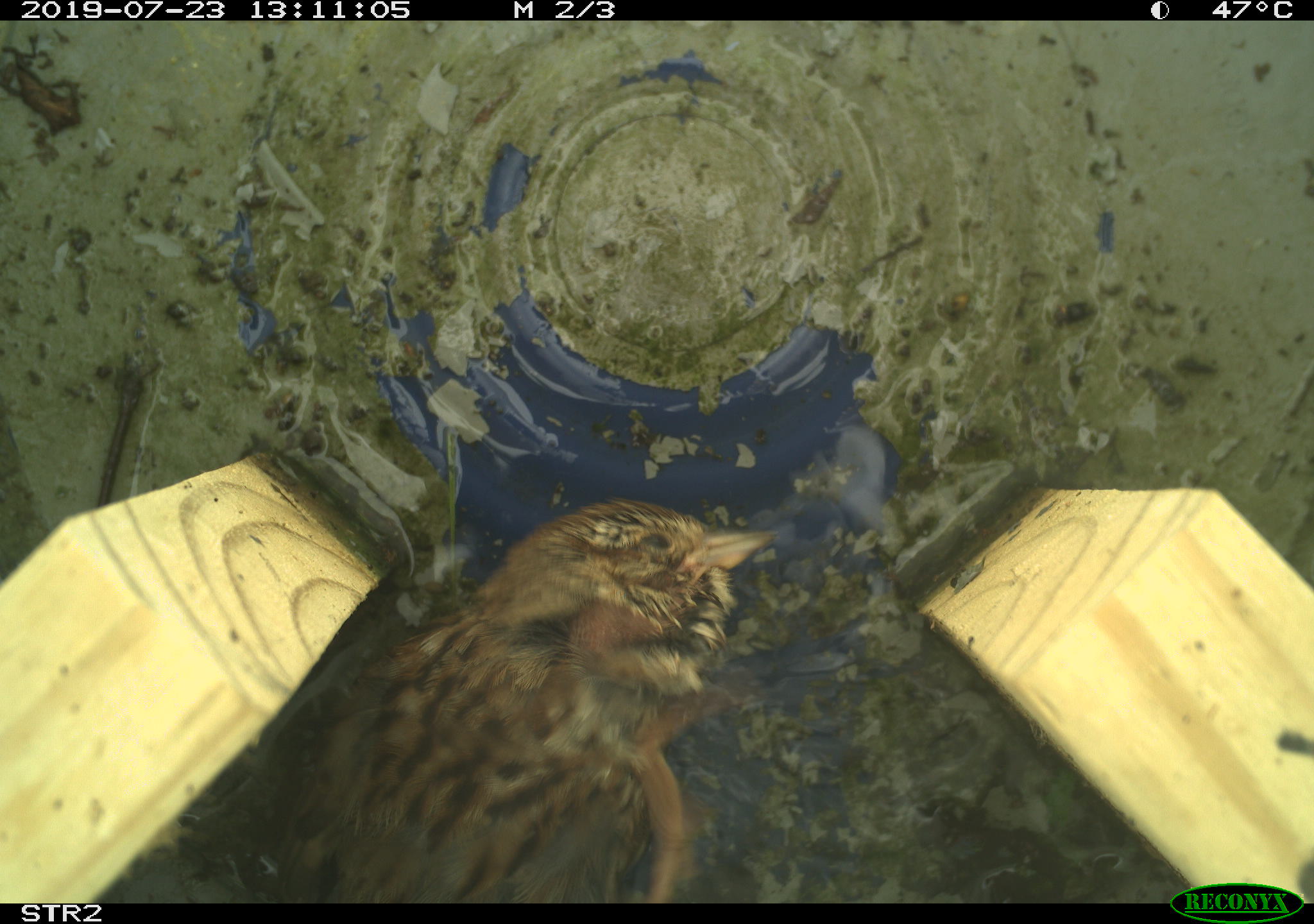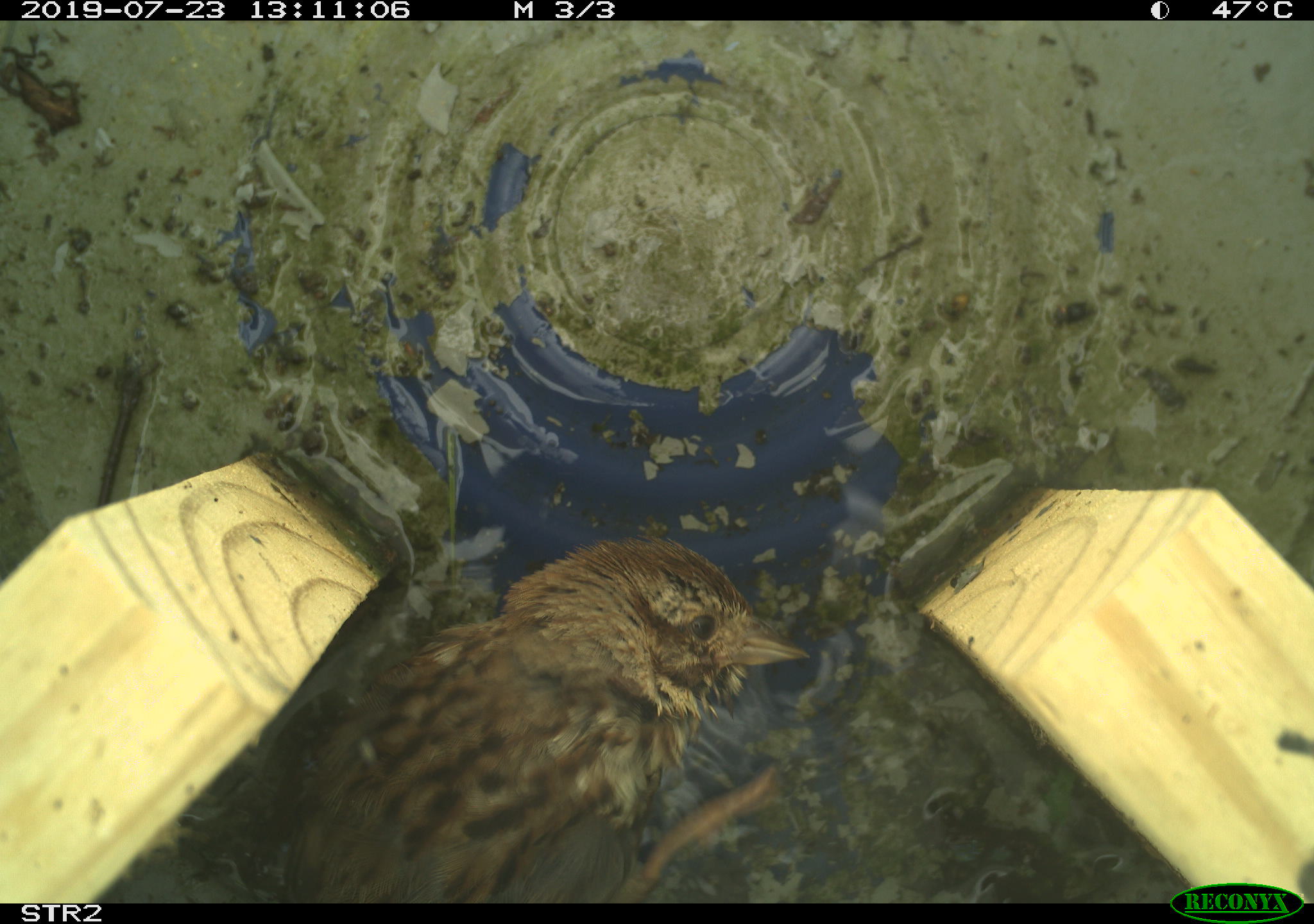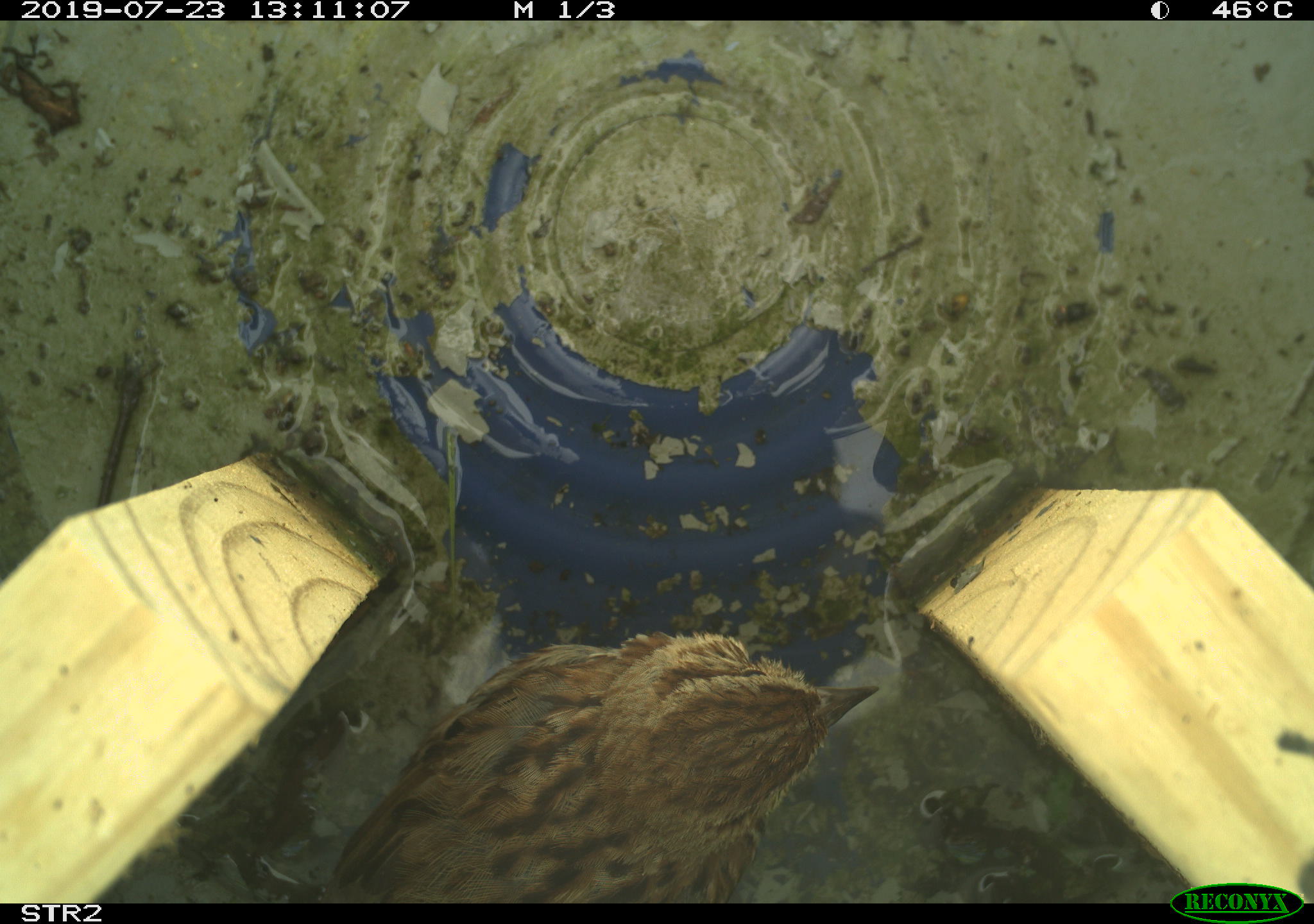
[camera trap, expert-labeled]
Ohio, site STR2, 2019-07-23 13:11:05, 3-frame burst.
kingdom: Animalia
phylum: Chordata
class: Aves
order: Passeriformes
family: Passerellidae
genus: Melospiza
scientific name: Melospiza melodia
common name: song sparrow